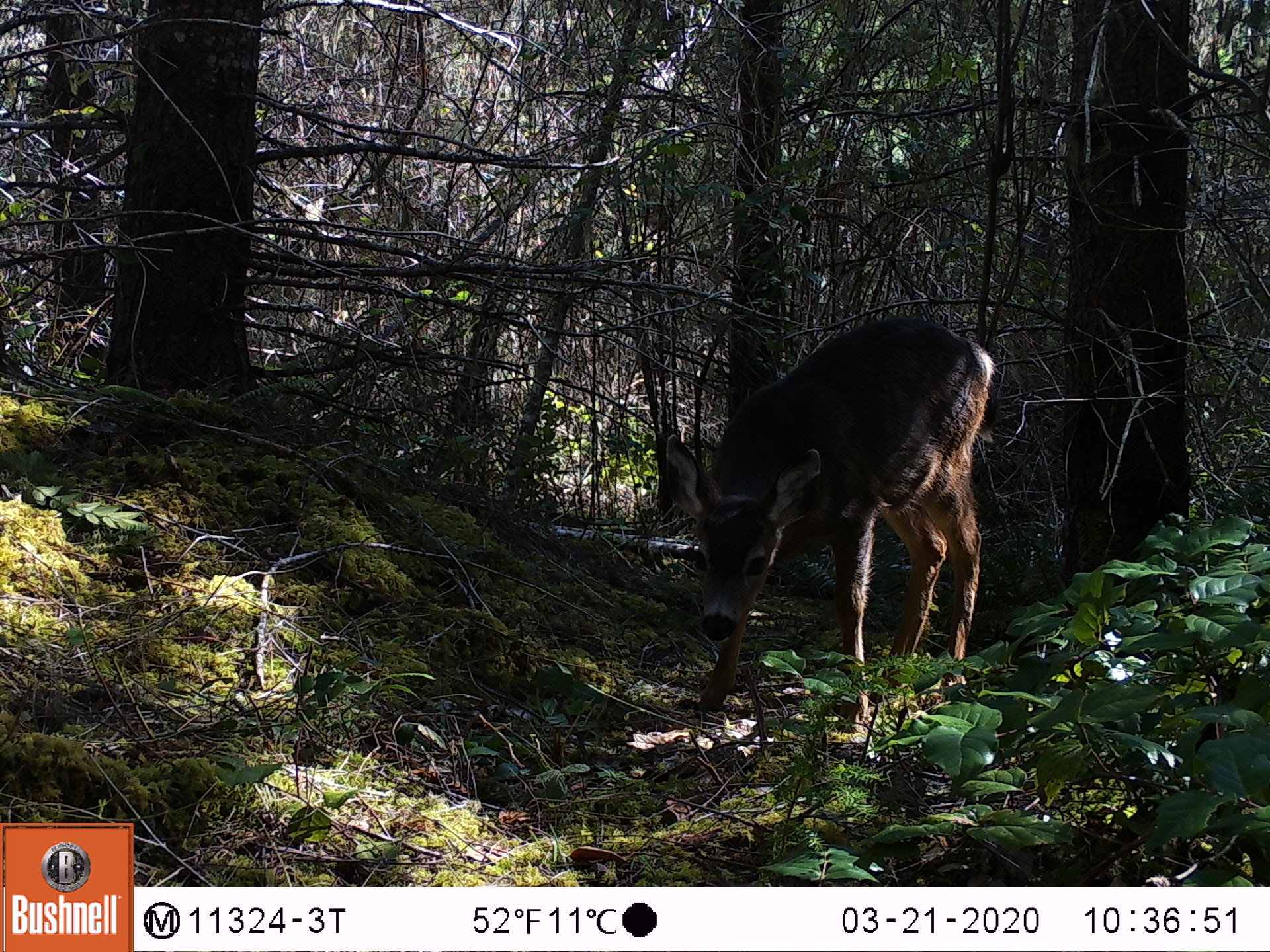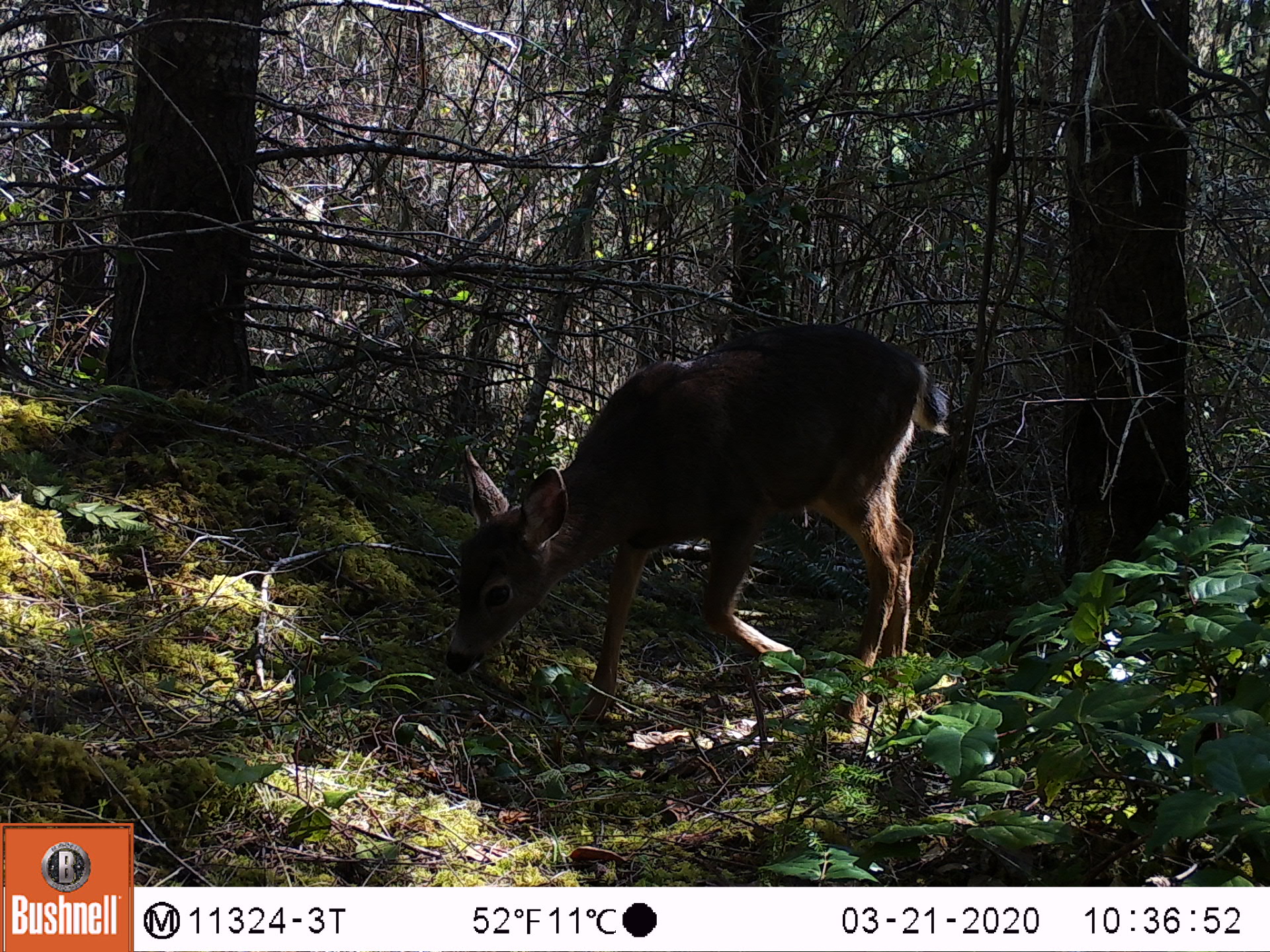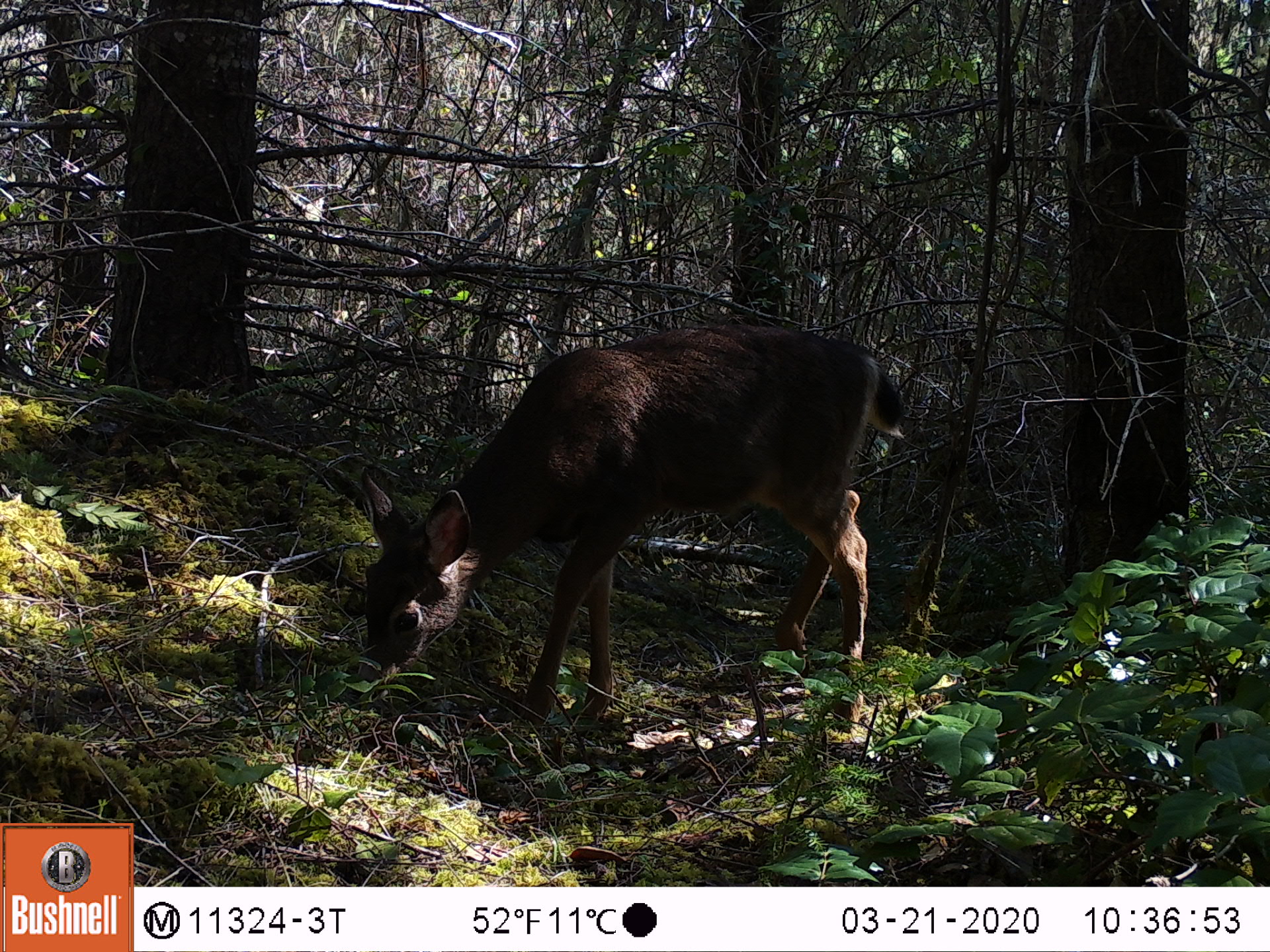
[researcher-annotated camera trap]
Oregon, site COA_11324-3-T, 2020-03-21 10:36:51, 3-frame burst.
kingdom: Animalia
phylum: Chordata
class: Mammalia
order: Artiodactyla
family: Cervidae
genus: Odocoileus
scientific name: Odocoileus hemionus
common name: black-tailed deer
Black-tailed deer (Odocoileus hemionus).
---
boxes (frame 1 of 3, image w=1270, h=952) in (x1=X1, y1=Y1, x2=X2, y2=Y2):
black-tailed deer: (x1=649, y1=305, x2=1006, y2=748)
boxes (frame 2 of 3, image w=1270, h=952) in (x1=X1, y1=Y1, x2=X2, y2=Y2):
black-tailed deer: (x1=430, y1=317, x2=949, y2=745)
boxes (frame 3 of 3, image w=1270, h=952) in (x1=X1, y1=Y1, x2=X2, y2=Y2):
black-tailed deer: (x1=344, y1=316, x2=913, y2=756)